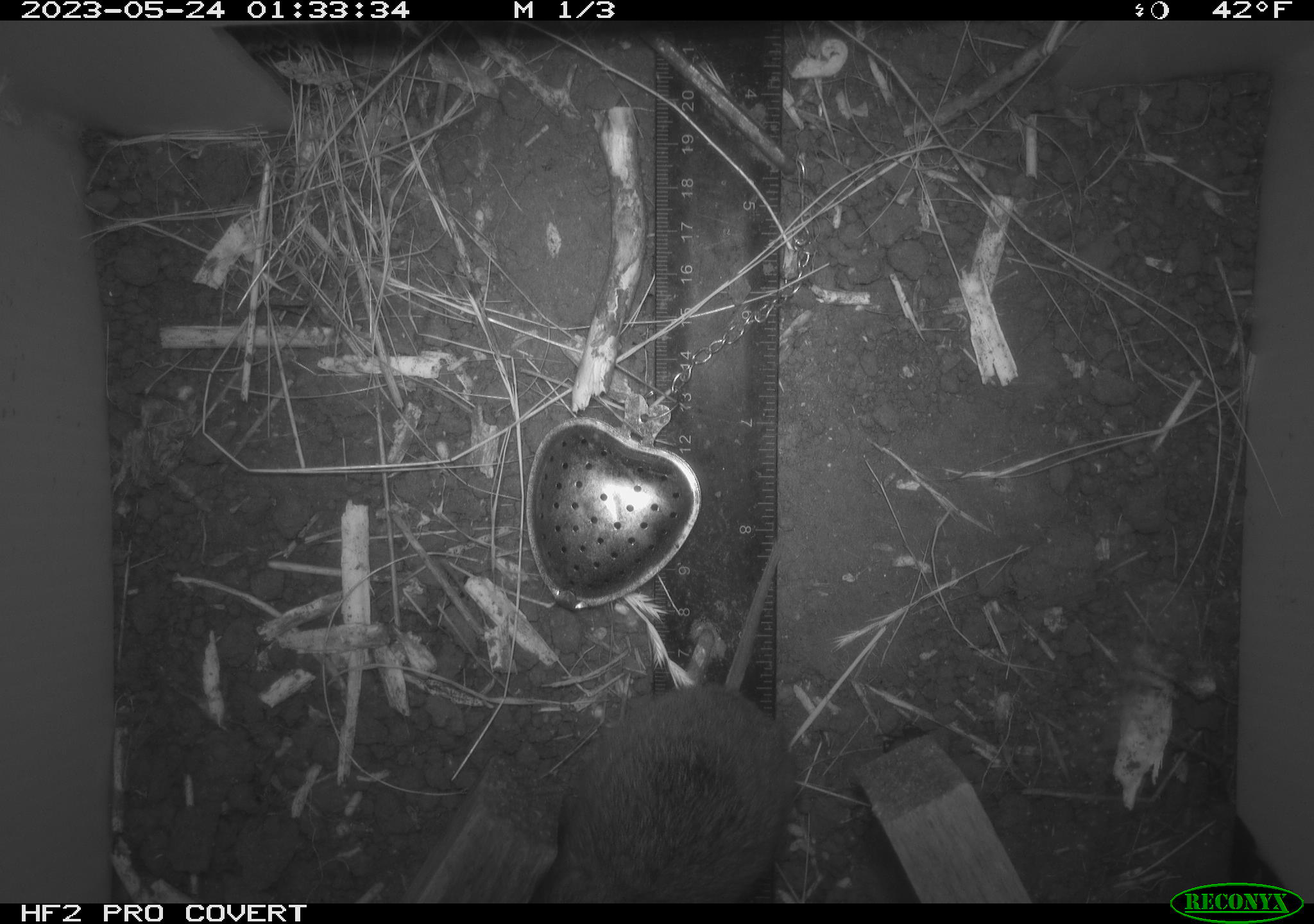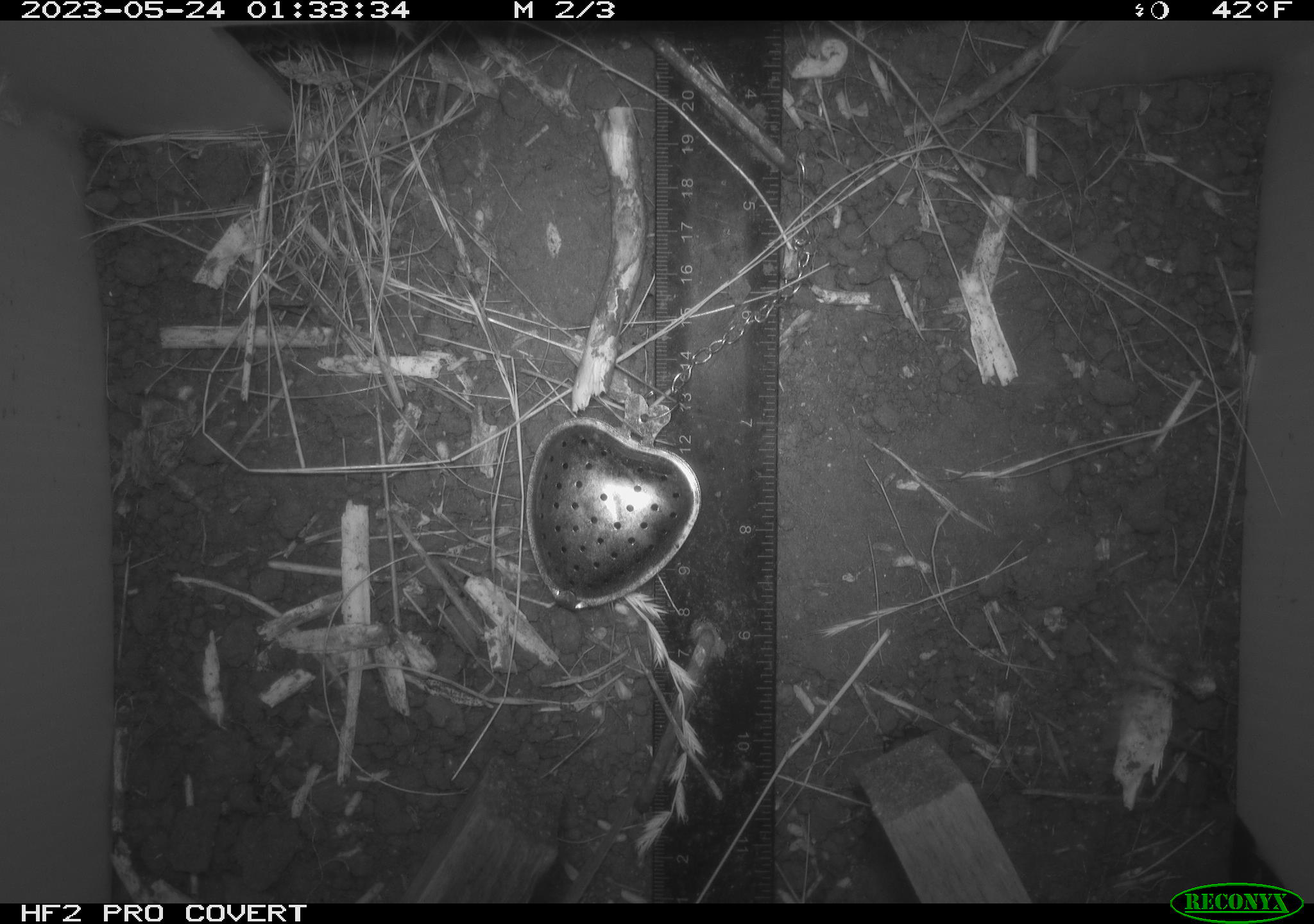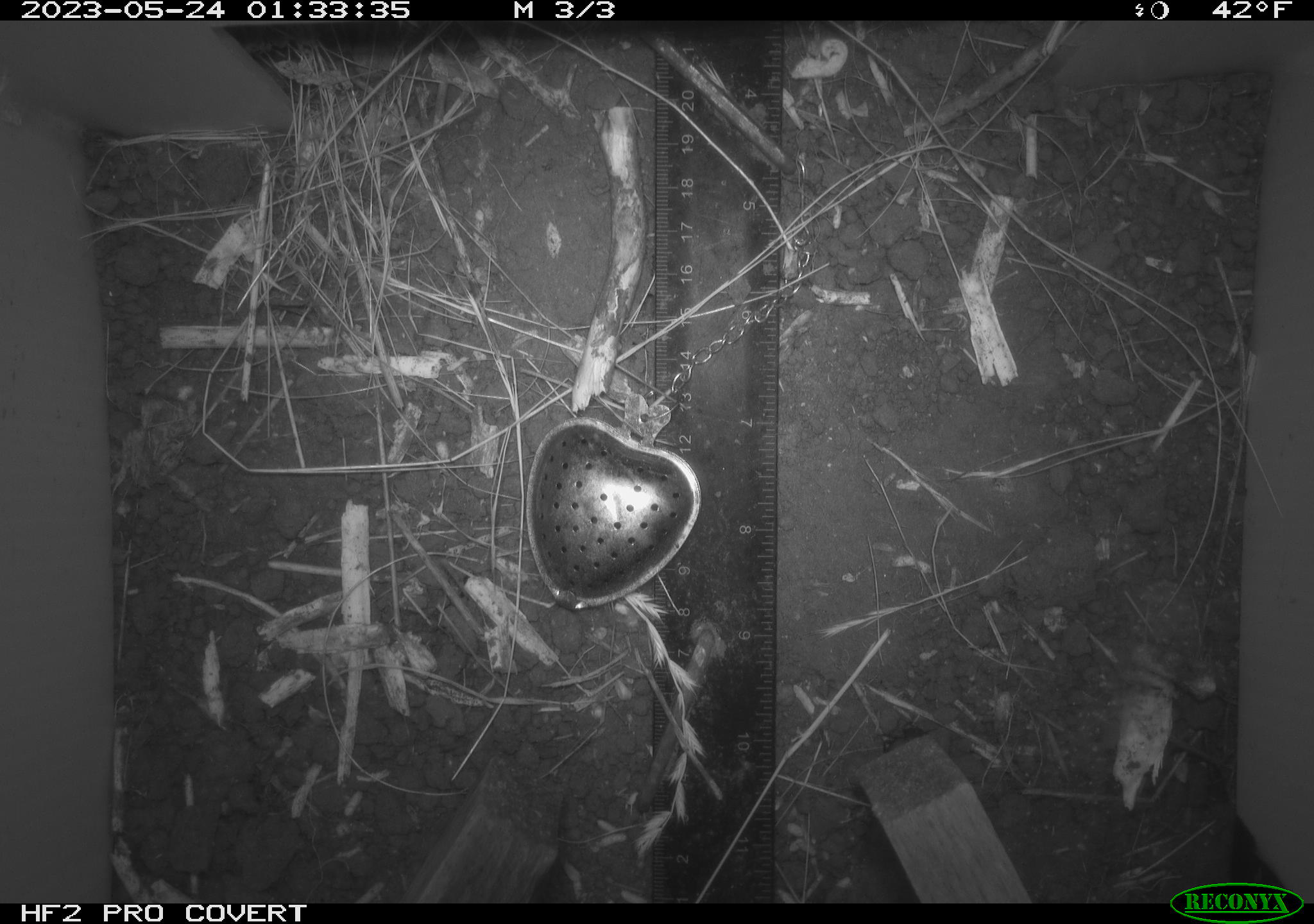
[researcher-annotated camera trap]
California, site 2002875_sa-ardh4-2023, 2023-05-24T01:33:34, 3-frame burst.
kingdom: Animalia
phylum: Chordata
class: Mammalia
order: Rodentia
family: Cricetidae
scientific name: Arvicolinae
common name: voles, lemmings, and muskrats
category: arvicolinae subfamily